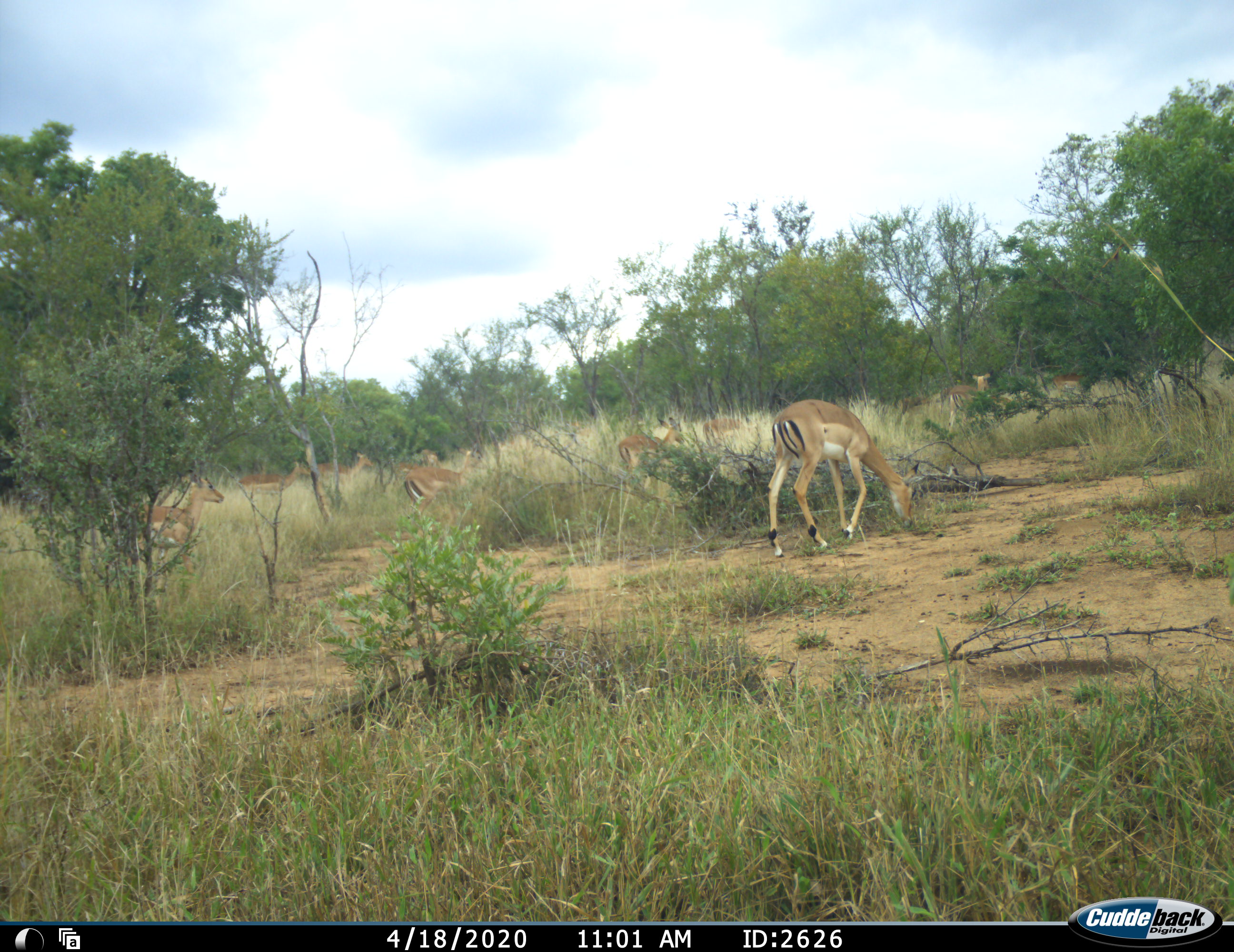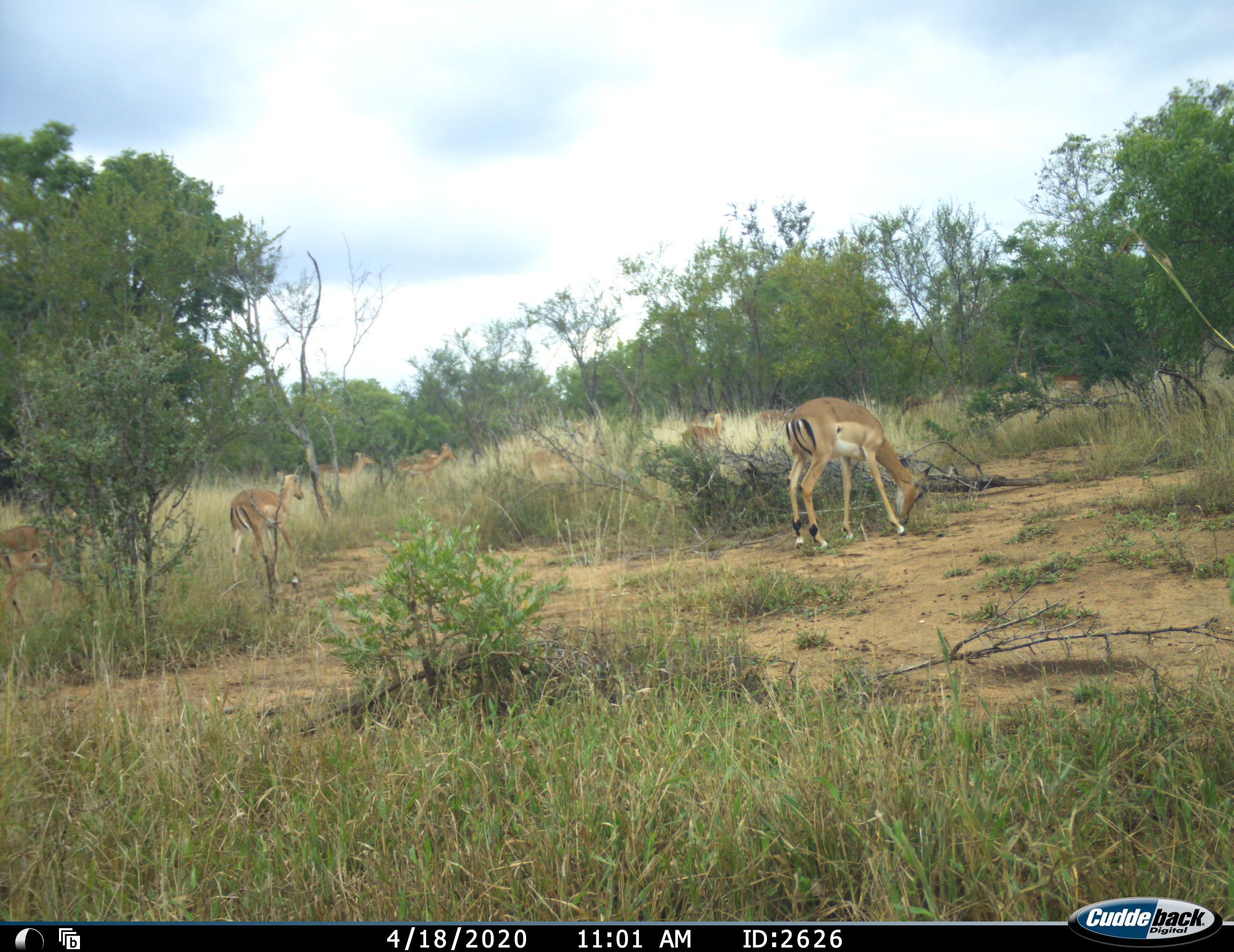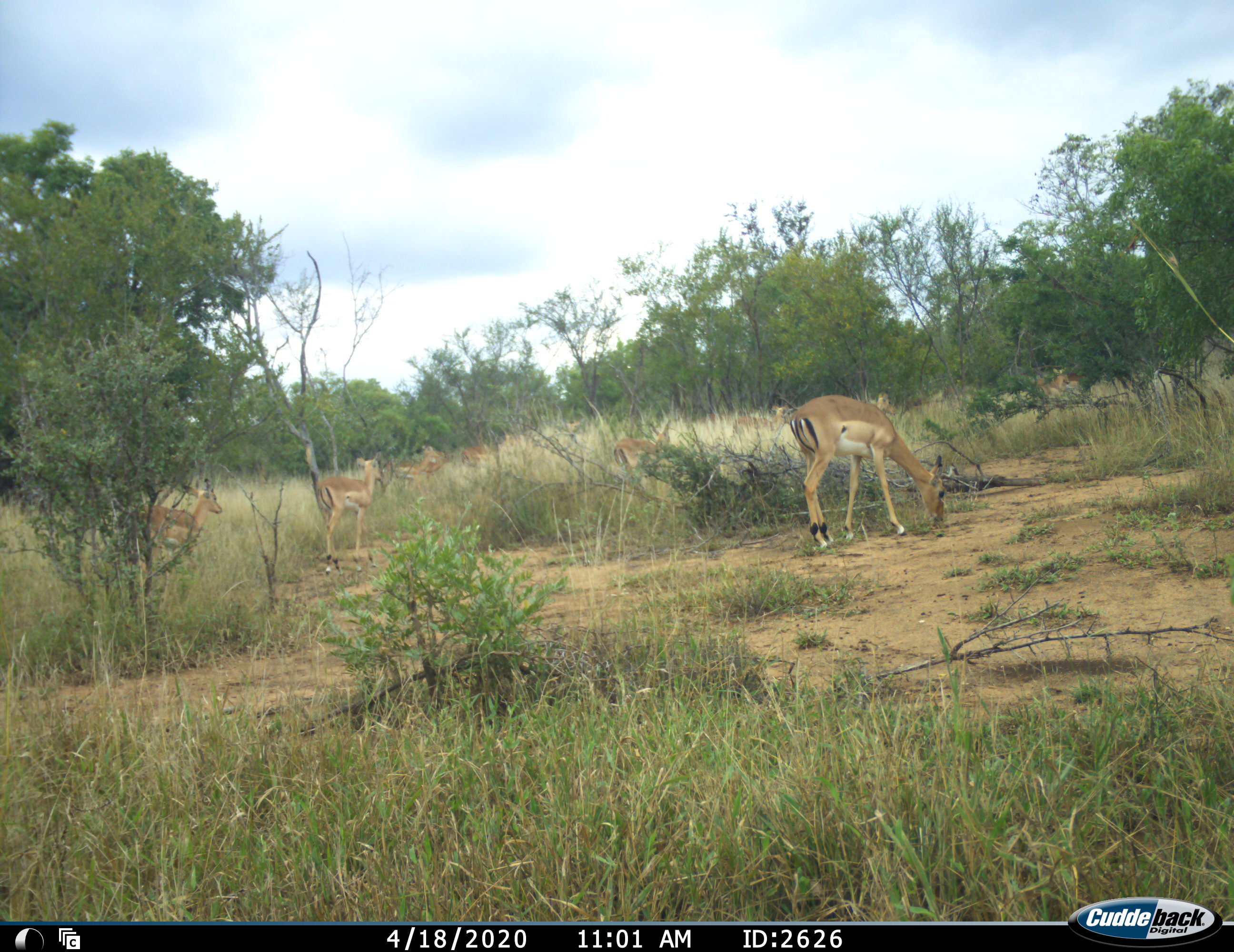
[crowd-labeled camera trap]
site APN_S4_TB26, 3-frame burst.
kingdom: Animalia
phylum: Chordata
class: Mammalia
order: Artiodactyla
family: Bovidae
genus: Aepyceros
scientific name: Aepyceros melampus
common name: impala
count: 11-50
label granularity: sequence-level